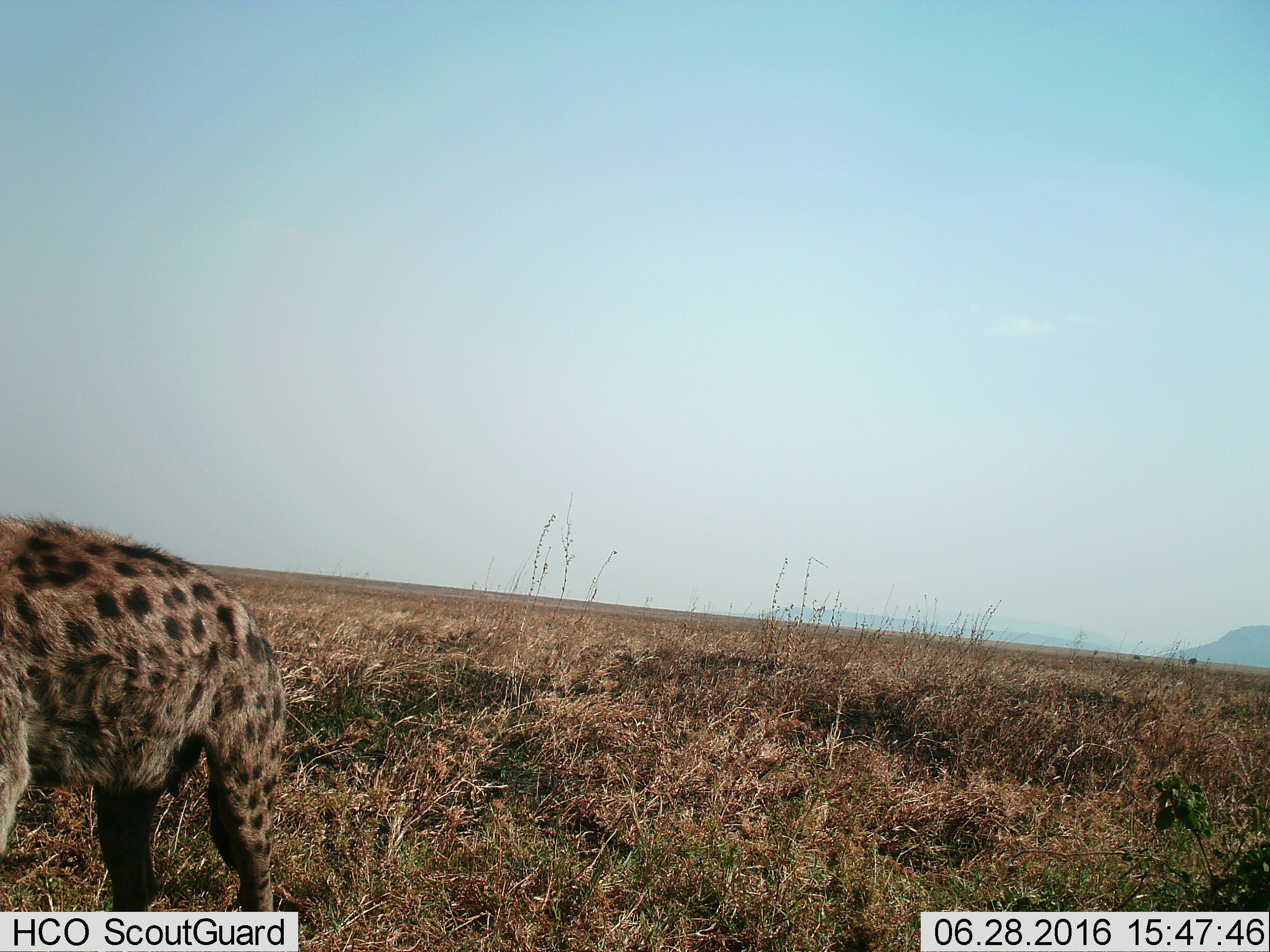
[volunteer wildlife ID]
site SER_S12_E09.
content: unidentified animal